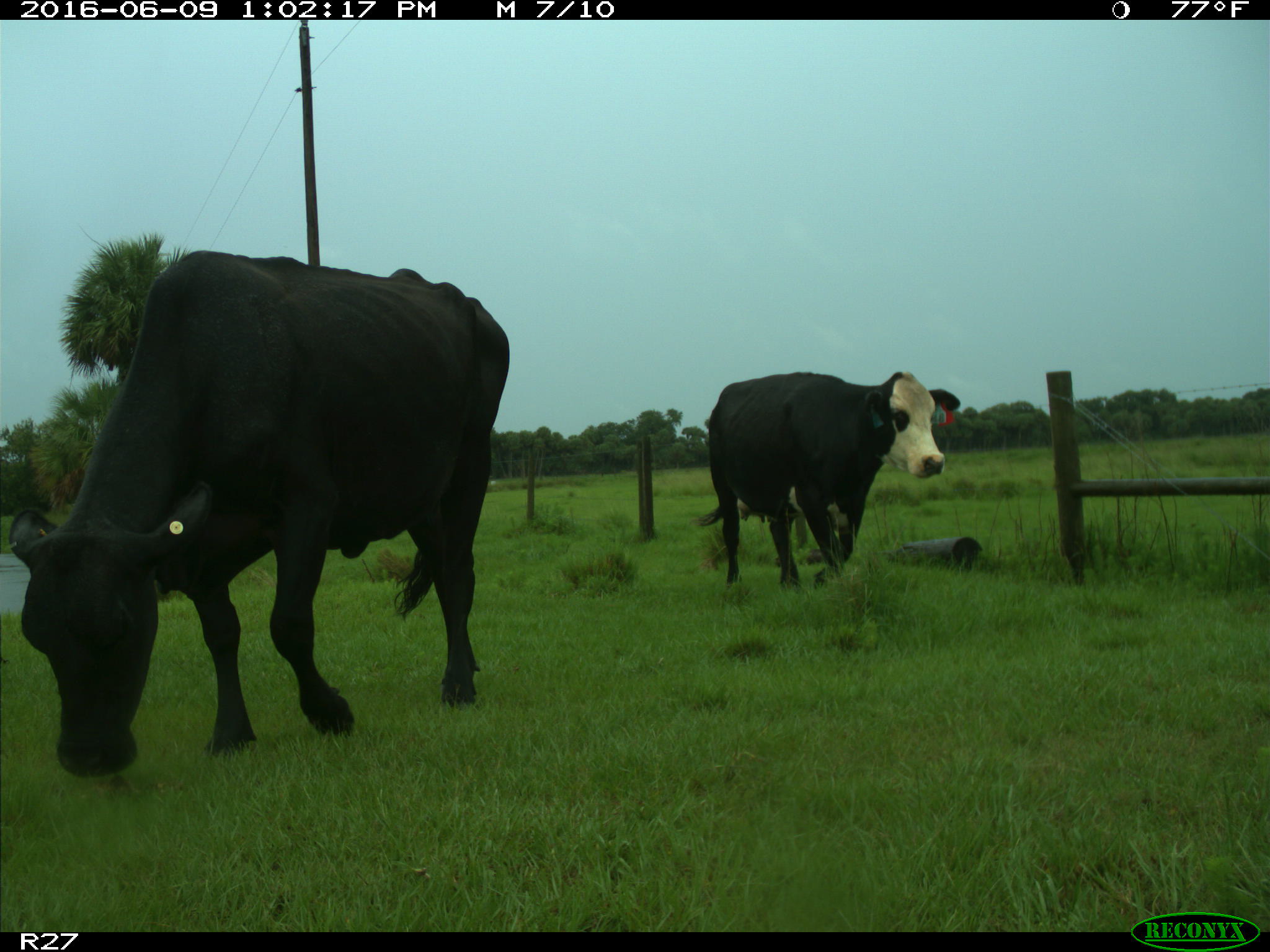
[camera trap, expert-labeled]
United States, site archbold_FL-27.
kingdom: Animalia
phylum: Chordata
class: Mammalia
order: Artiodactyla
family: Bovidae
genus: Bos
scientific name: Bos taurus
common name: domestic cow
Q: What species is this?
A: Bos taurus (domestic cow).